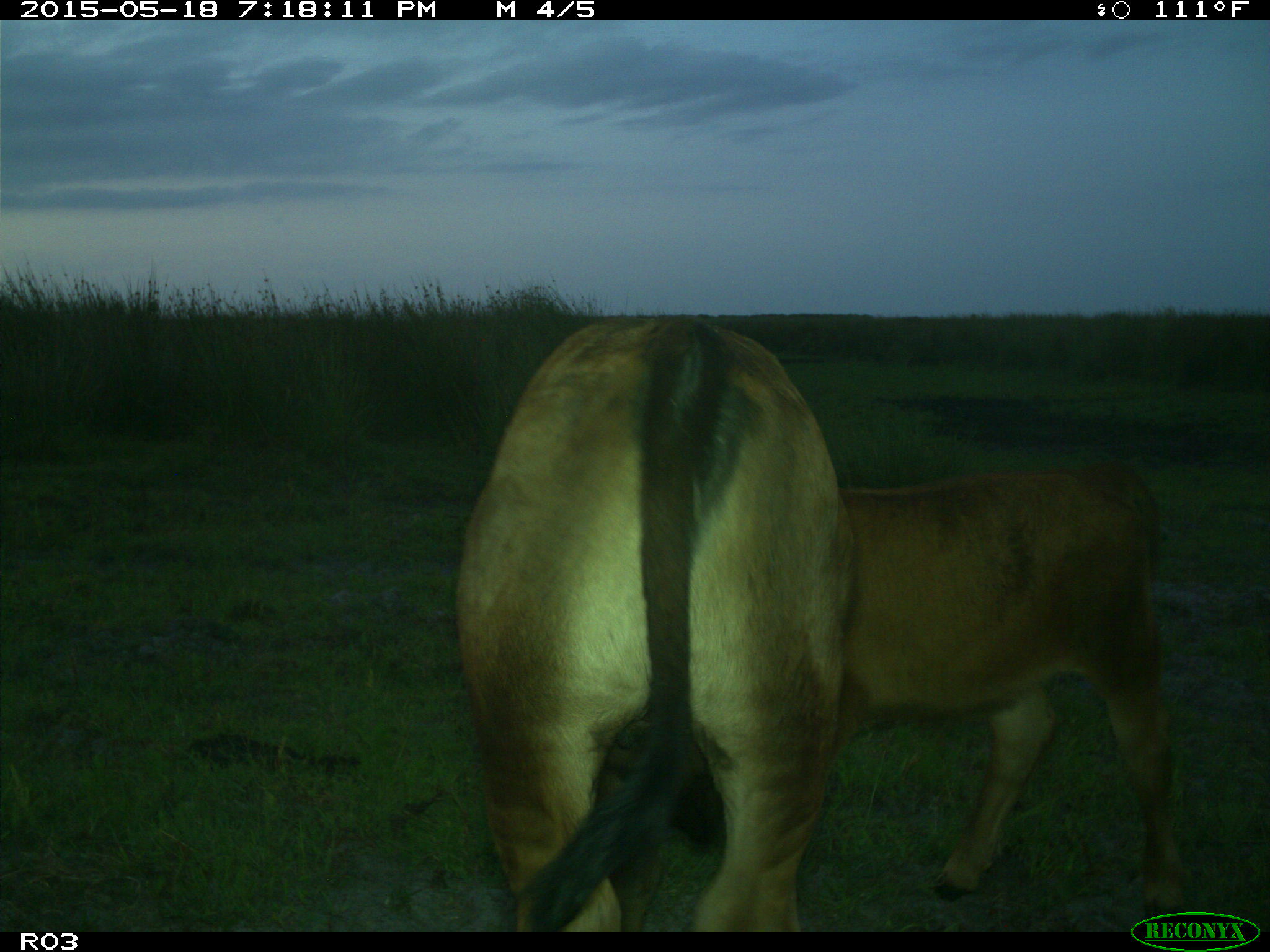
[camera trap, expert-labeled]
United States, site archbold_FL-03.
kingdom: Animalia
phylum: Chordata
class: Mammalia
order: Artiodactyla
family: Bovidae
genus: Bos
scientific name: Bos taurus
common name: domestic cow